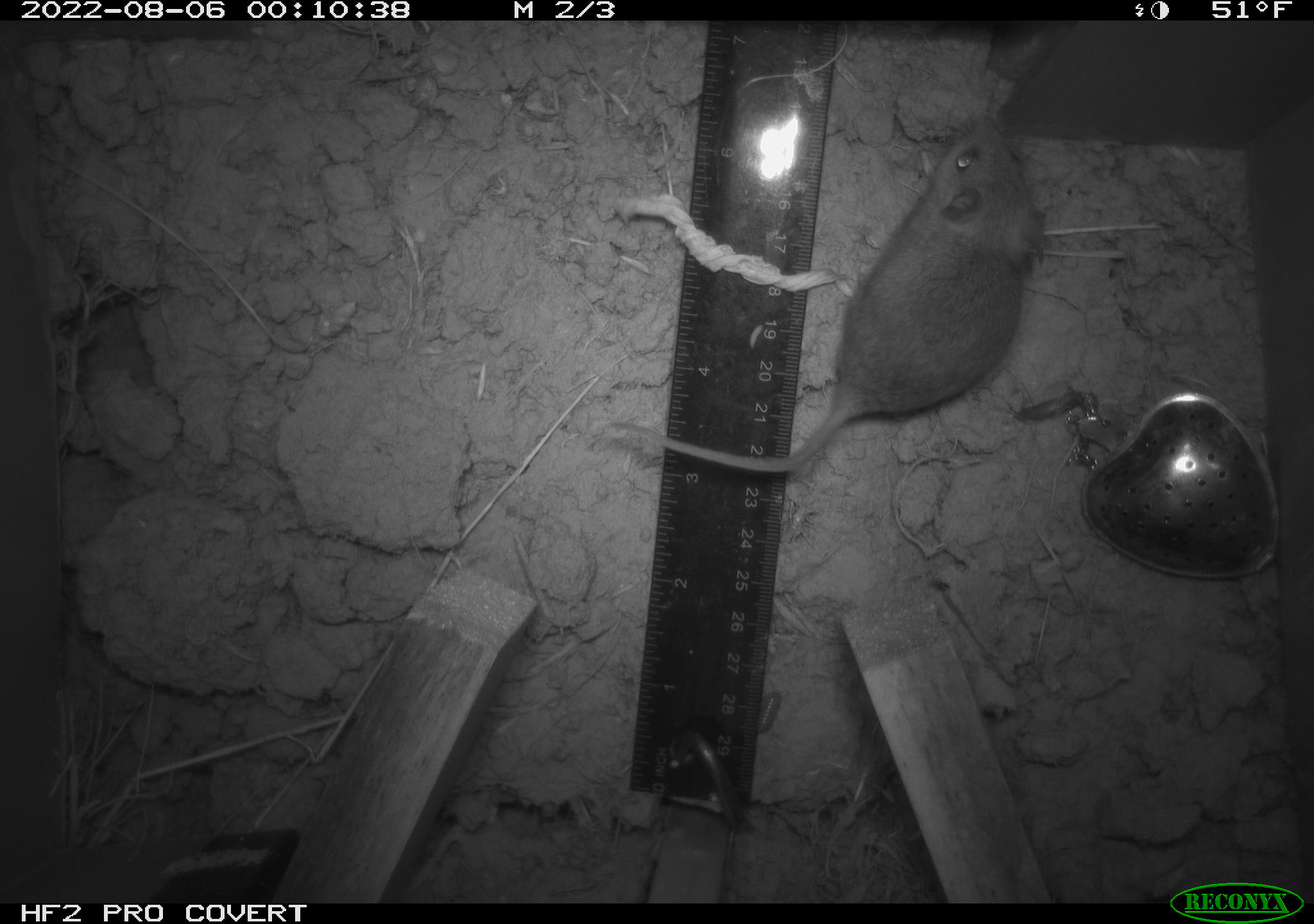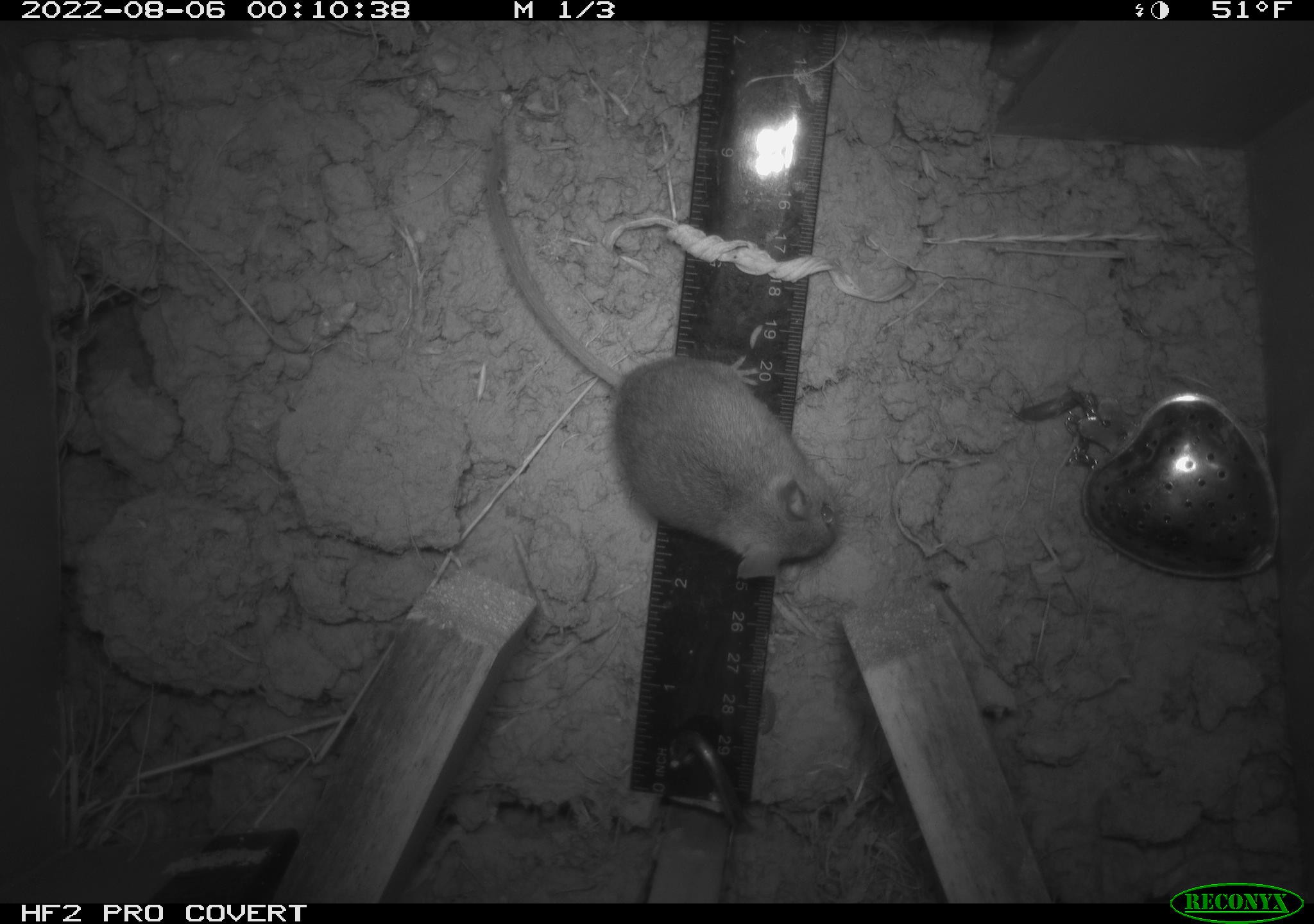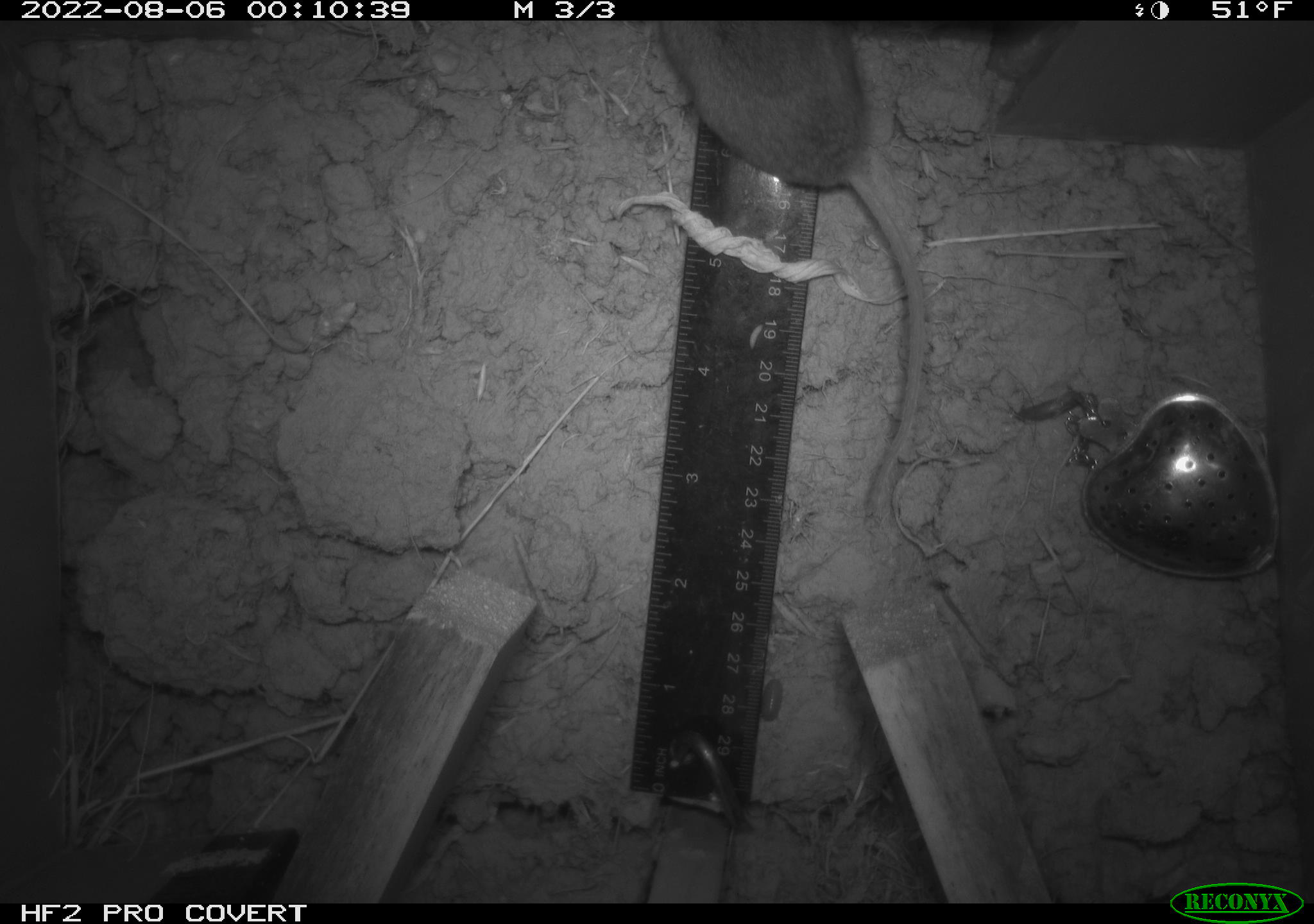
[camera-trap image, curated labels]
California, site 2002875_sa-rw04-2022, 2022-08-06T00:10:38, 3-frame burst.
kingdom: Animalia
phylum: Chordata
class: Mammalia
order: Rodentia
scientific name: Rodentia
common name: mouse species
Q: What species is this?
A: Mouse species (Rodentia).